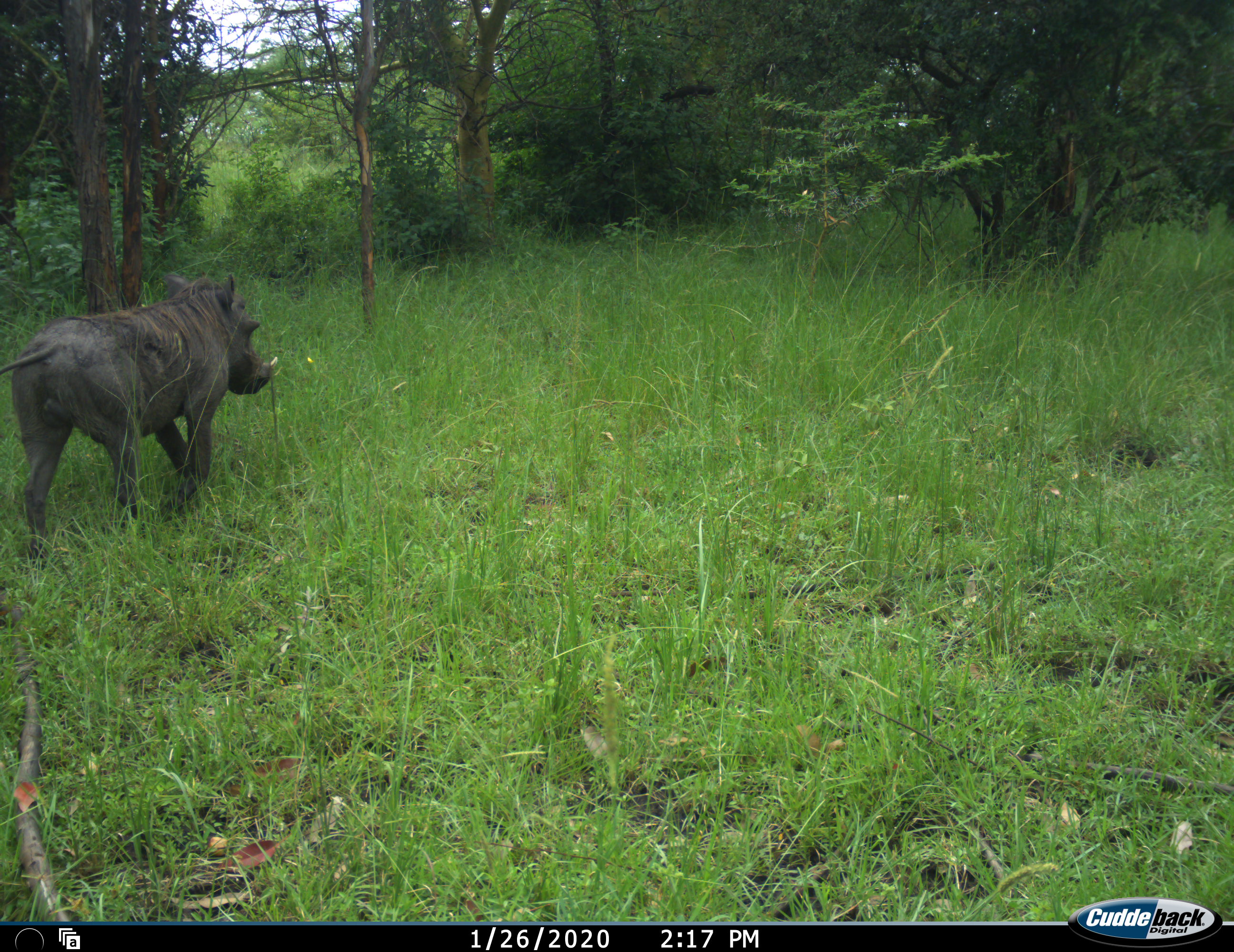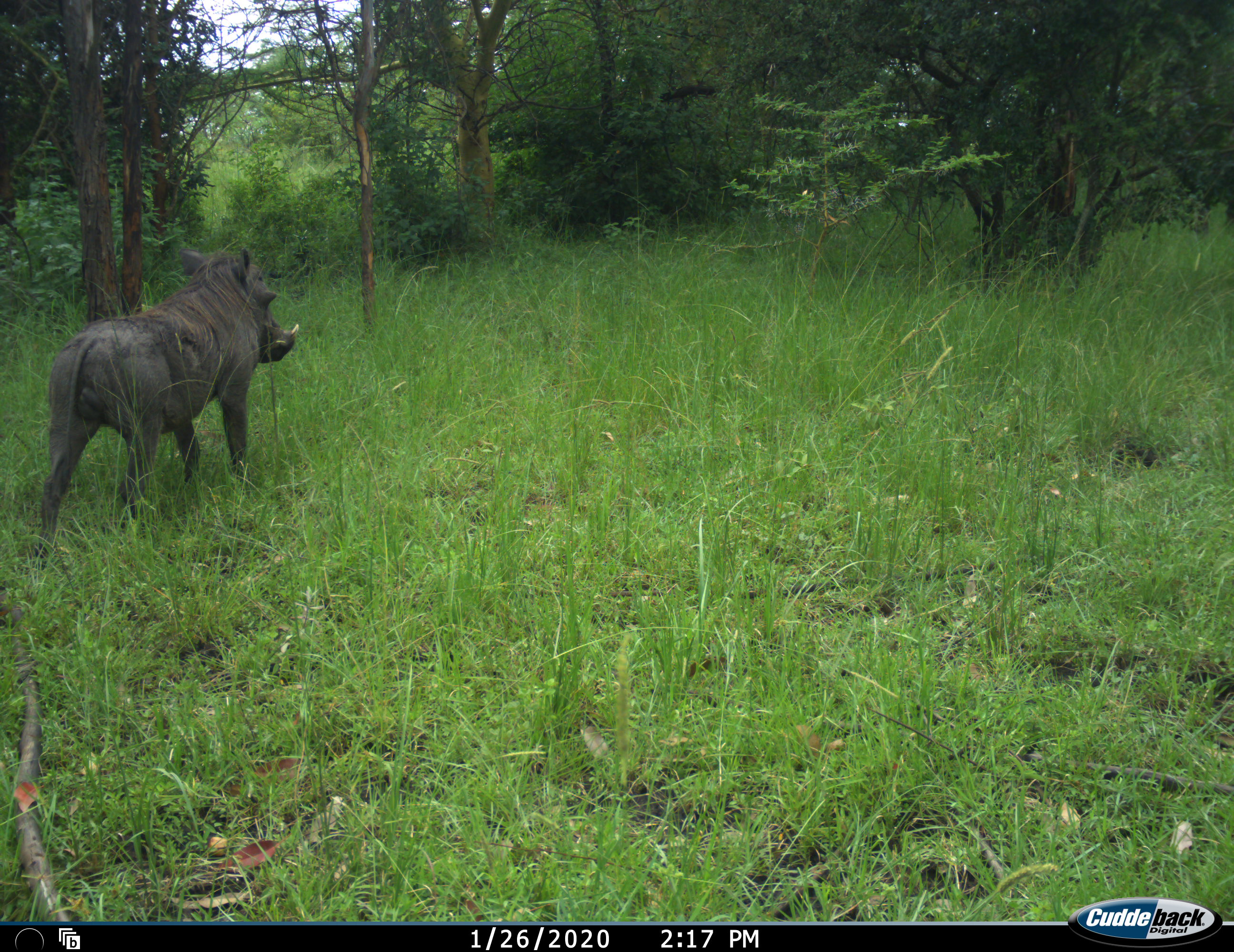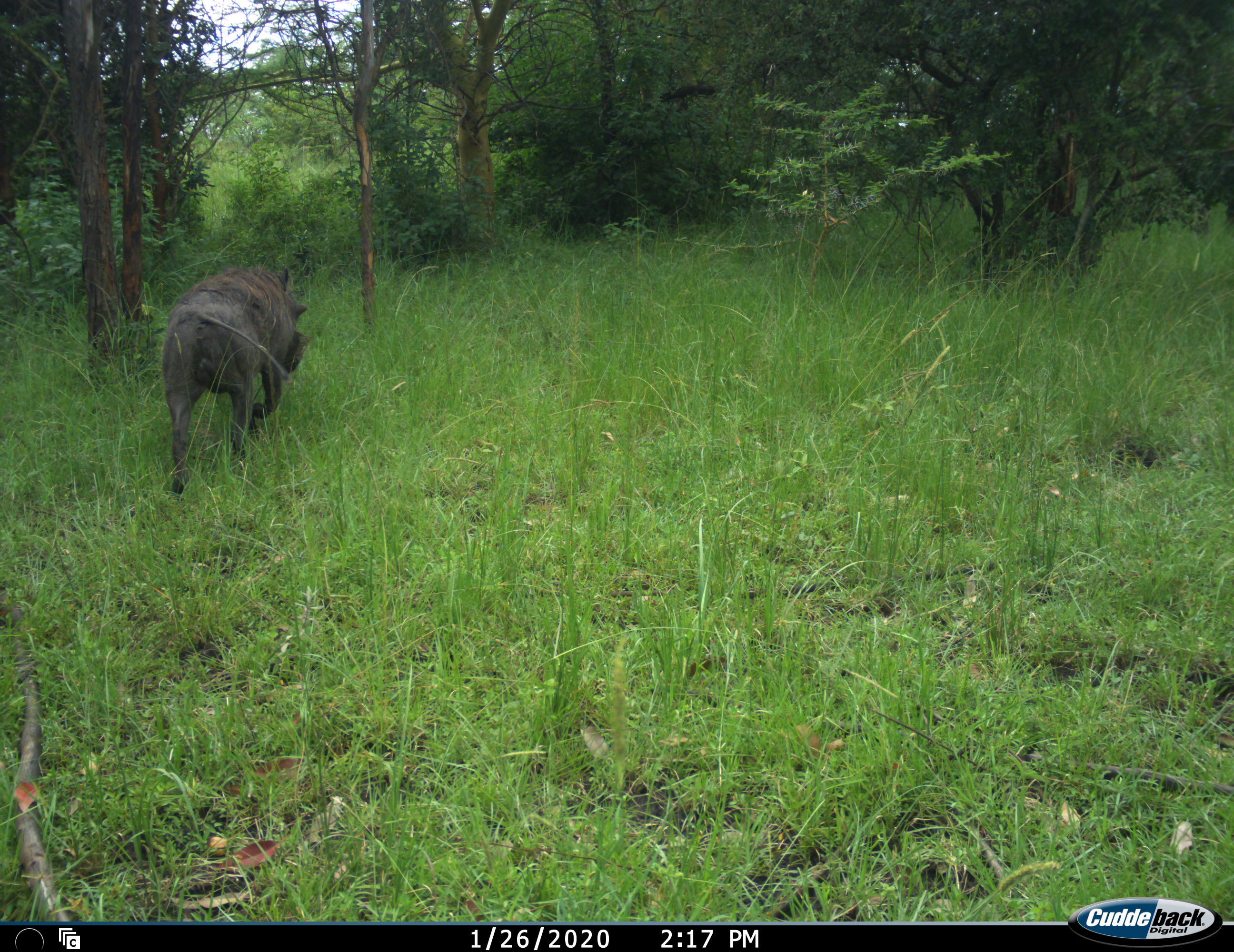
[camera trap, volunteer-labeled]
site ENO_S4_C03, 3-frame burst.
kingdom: Animalia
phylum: Chordata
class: Mammalia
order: Artiodactyla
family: Suidae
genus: Phacochoerus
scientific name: Phacochoerus africanus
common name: warthog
Warthog (Phacochoerus africanus), count 1. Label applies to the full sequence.